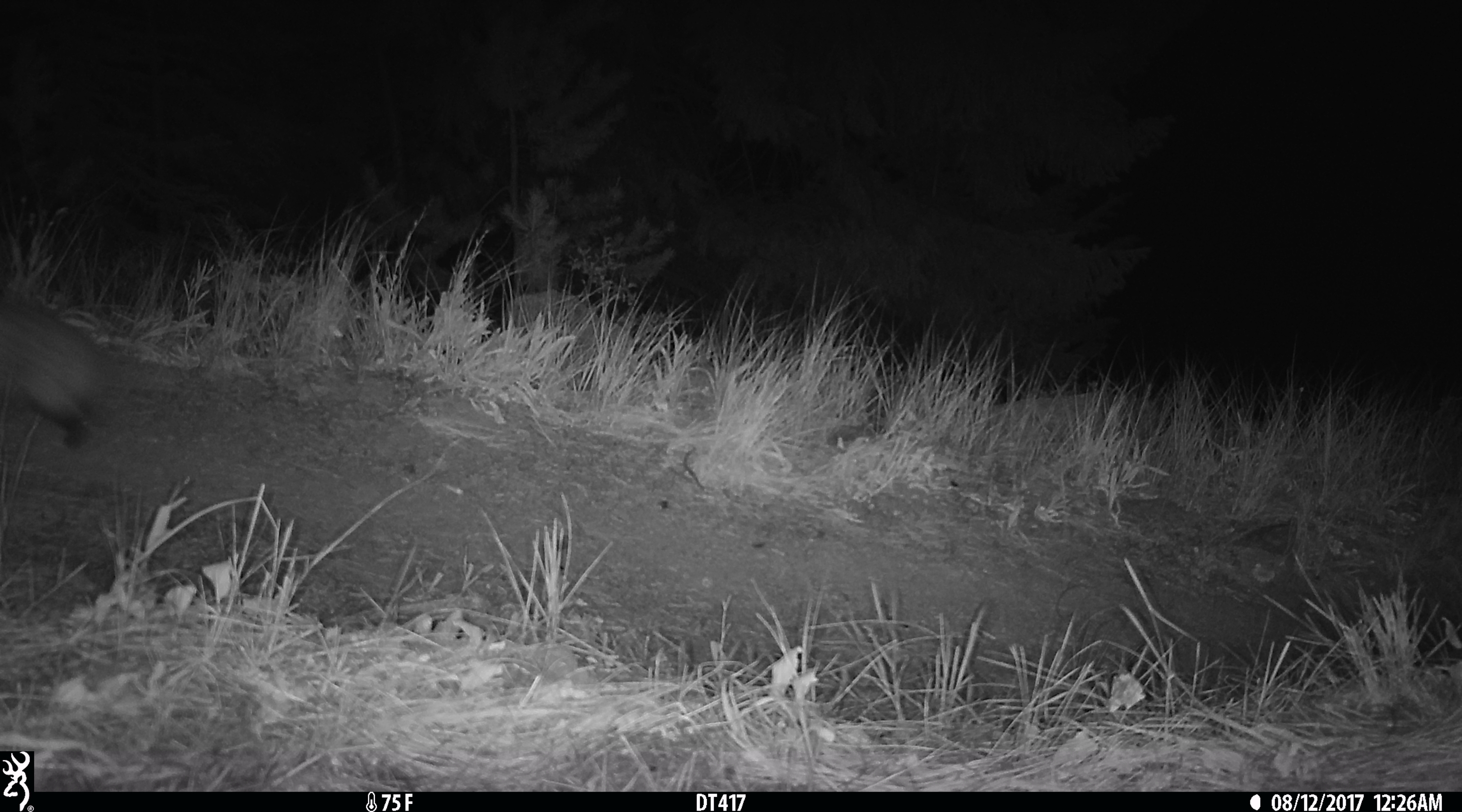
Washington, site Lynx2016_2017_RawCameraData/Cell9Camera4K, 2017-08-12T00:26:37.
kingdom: Animalia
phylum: Chordata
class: Mammalia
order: Carnivora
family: Mustelidae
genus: Taxidea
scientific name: Taxidea taxus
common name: american badger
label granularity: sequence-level